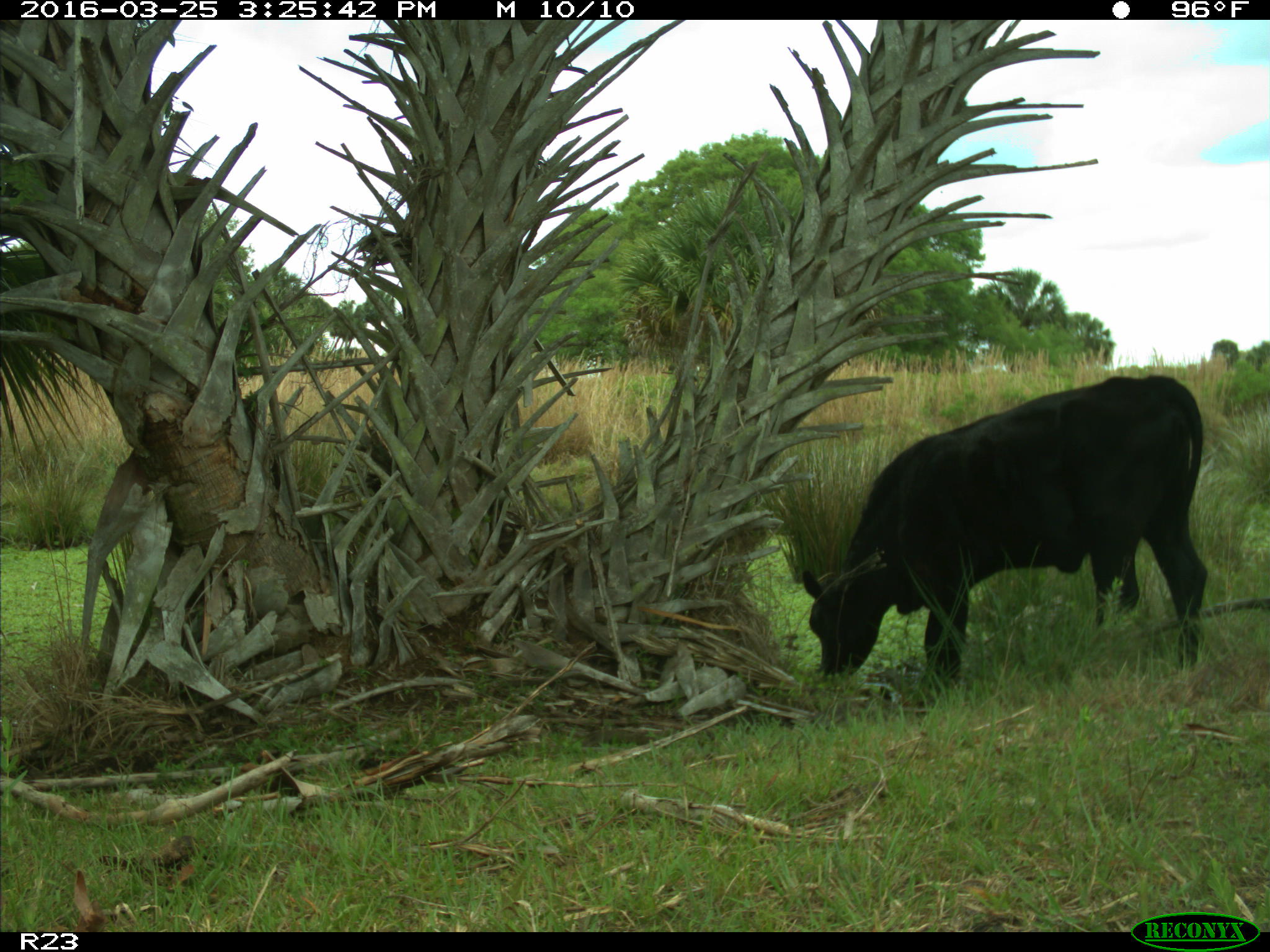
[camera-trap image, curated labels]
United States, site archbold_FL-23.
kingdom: Animalia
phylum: Chordata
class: Mammalia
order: Artiodactyla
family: Bovidae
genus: Bos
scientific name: Bos taurus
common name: domestic cow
Bos taurus (domestic cow).